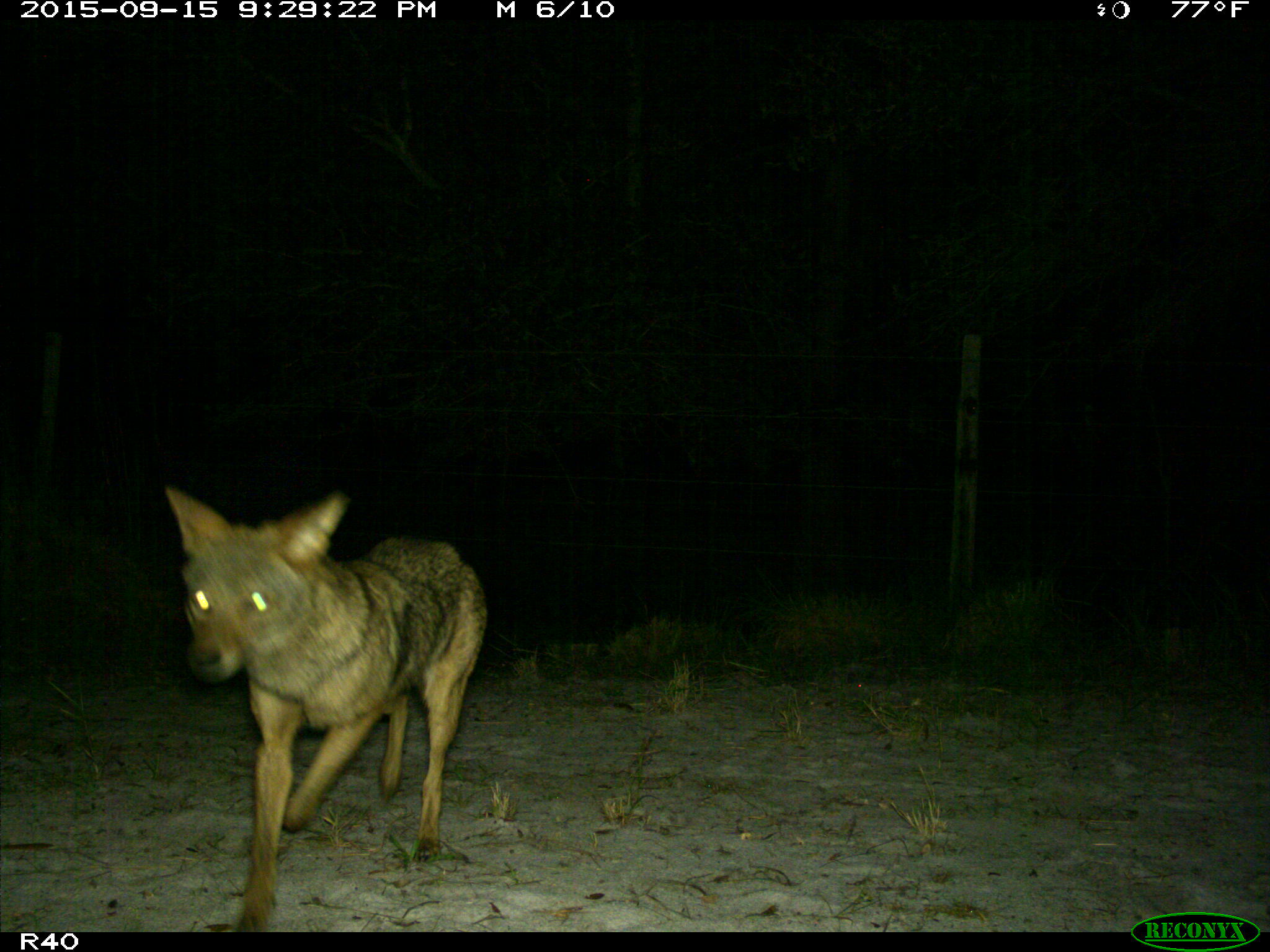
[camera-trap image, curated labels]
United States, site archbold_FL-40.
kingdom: Animalia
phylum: Chordata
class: Mammalia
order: Carnivora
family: Canidae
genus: Canis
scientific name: Canis latrans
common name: coyote